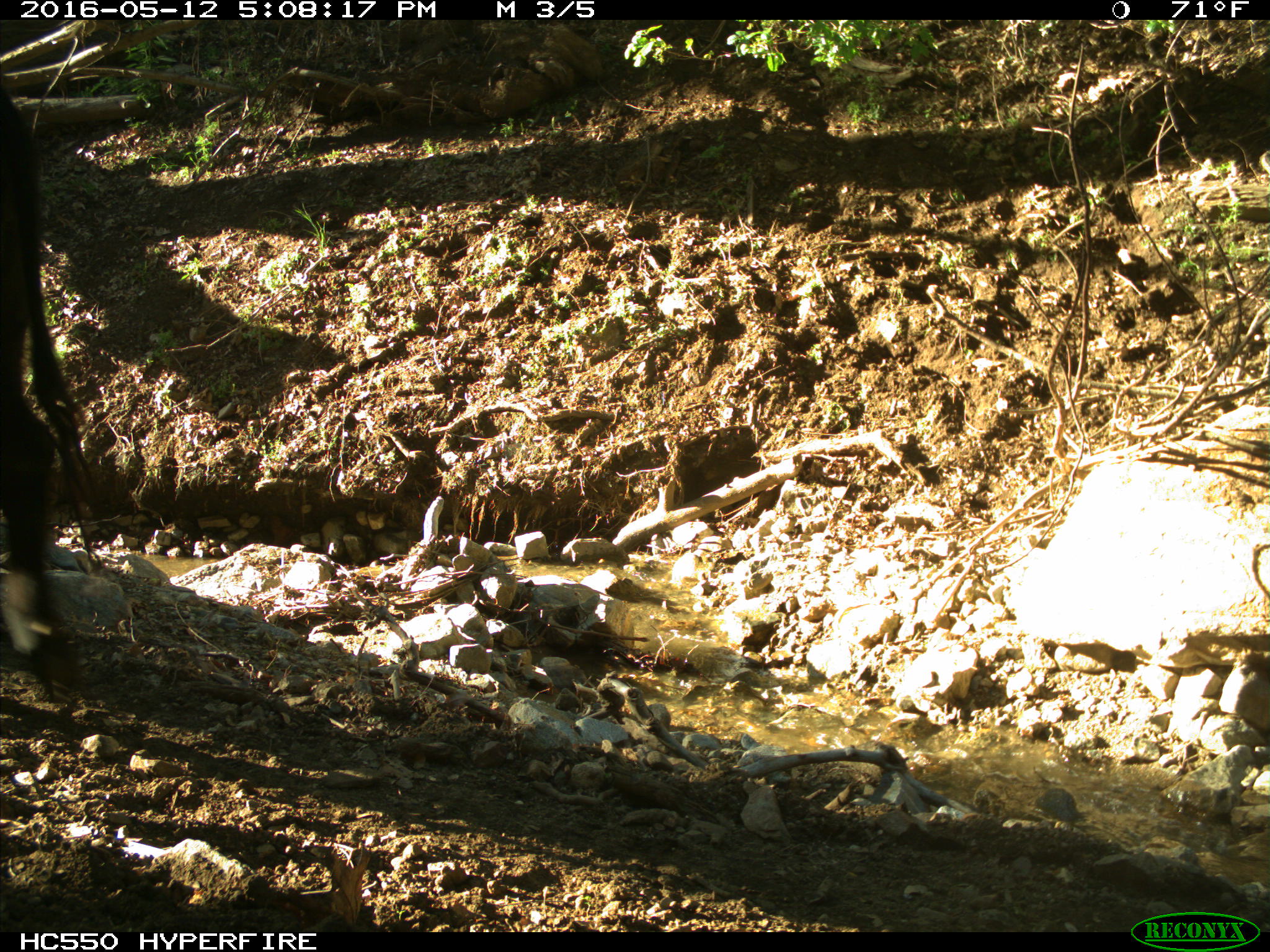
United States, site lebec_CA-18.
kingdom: Animalia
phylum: Chordata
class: Mammalia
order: Artiodactyla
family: Bovidae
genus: Bos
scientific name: Bos taurus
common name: domestic cow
Bos taurus (domestic cow).